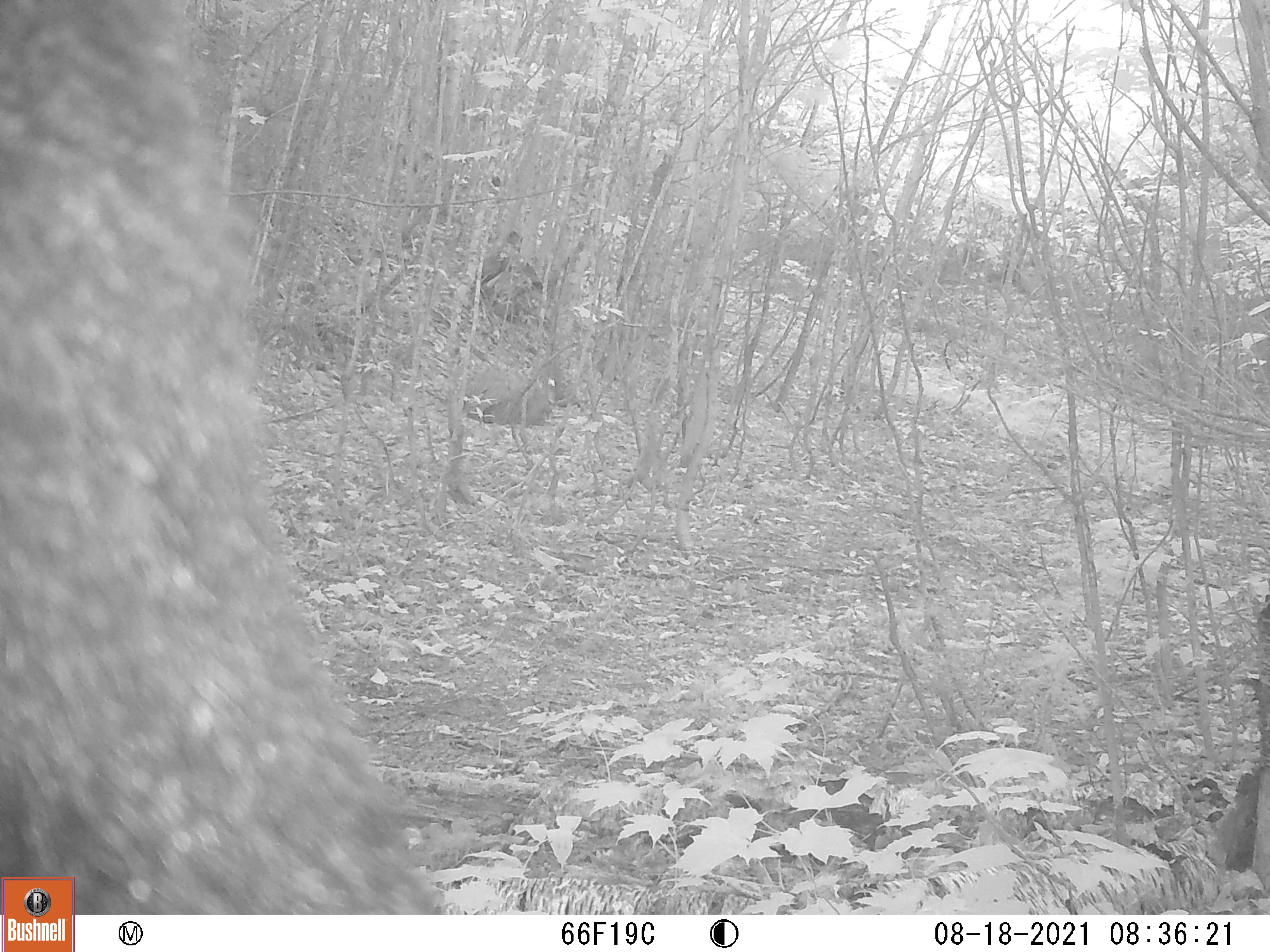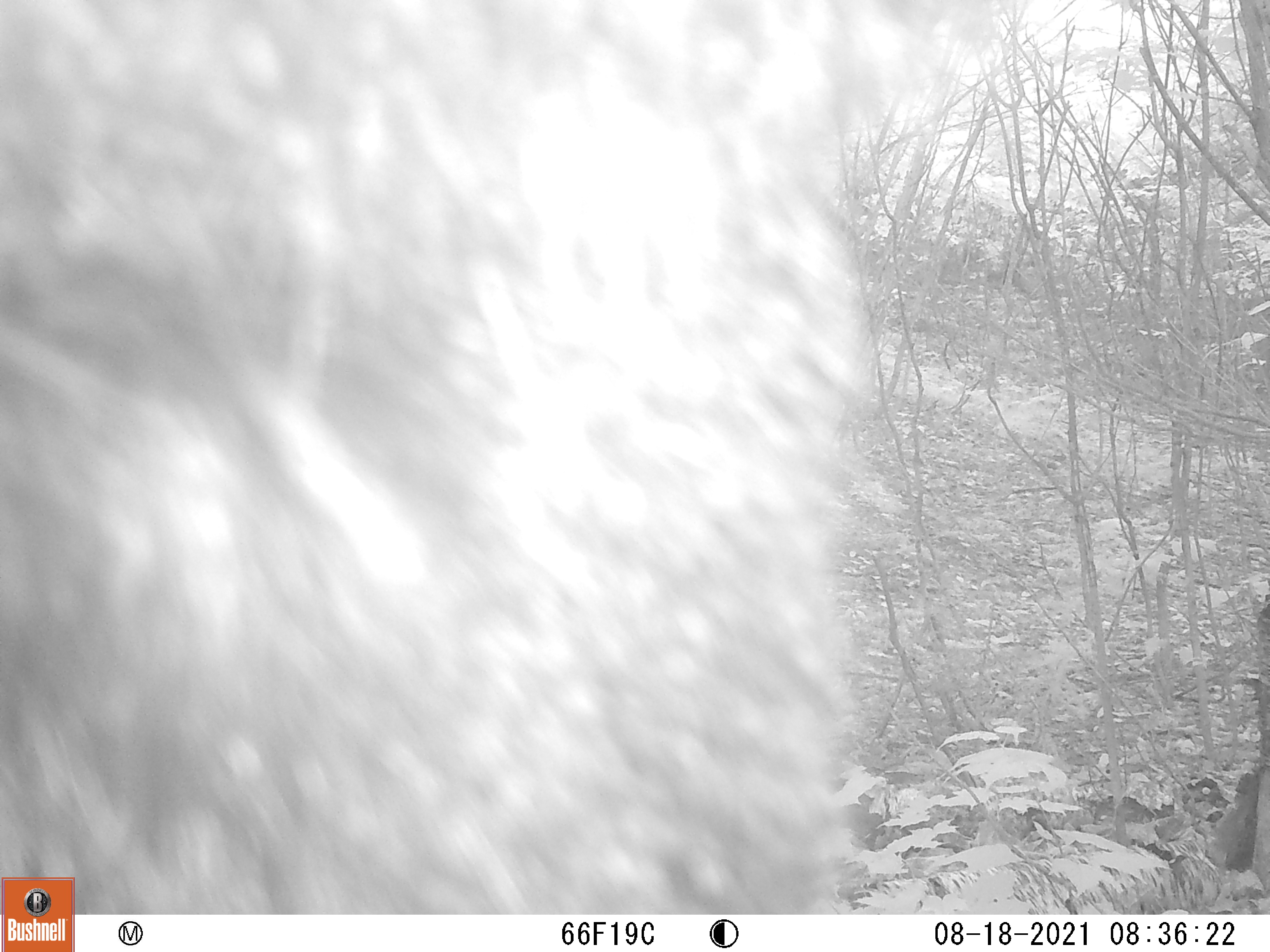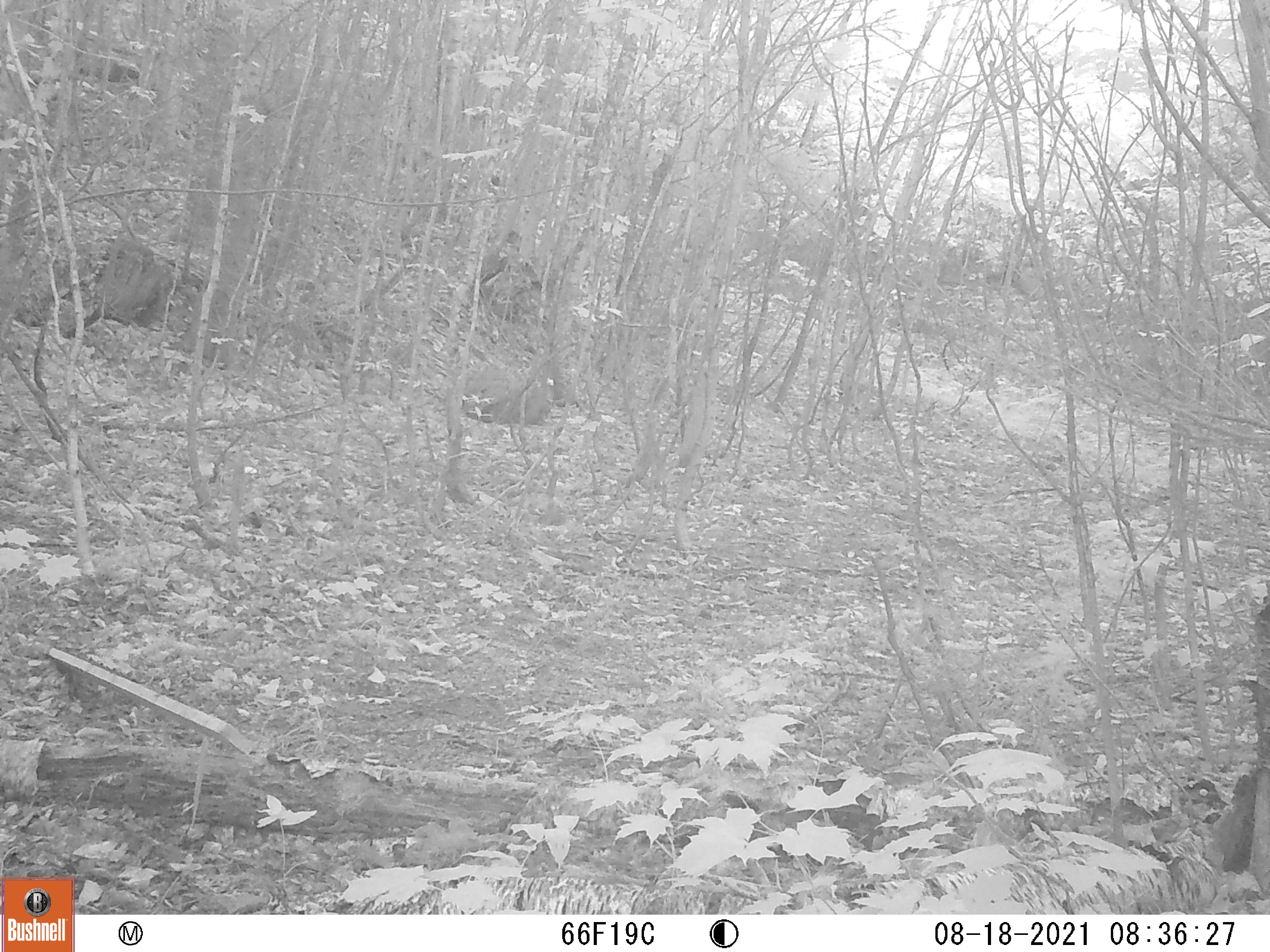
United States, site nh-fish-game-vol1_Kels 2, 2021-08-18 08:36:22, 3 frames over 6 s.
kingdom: Animalia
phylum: Chordata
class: Mammalia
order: Carnivora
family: Ursidae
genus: Ursus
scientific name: Ursus americanus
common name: black bear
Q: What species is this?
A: Black bear (Ursus americanus).